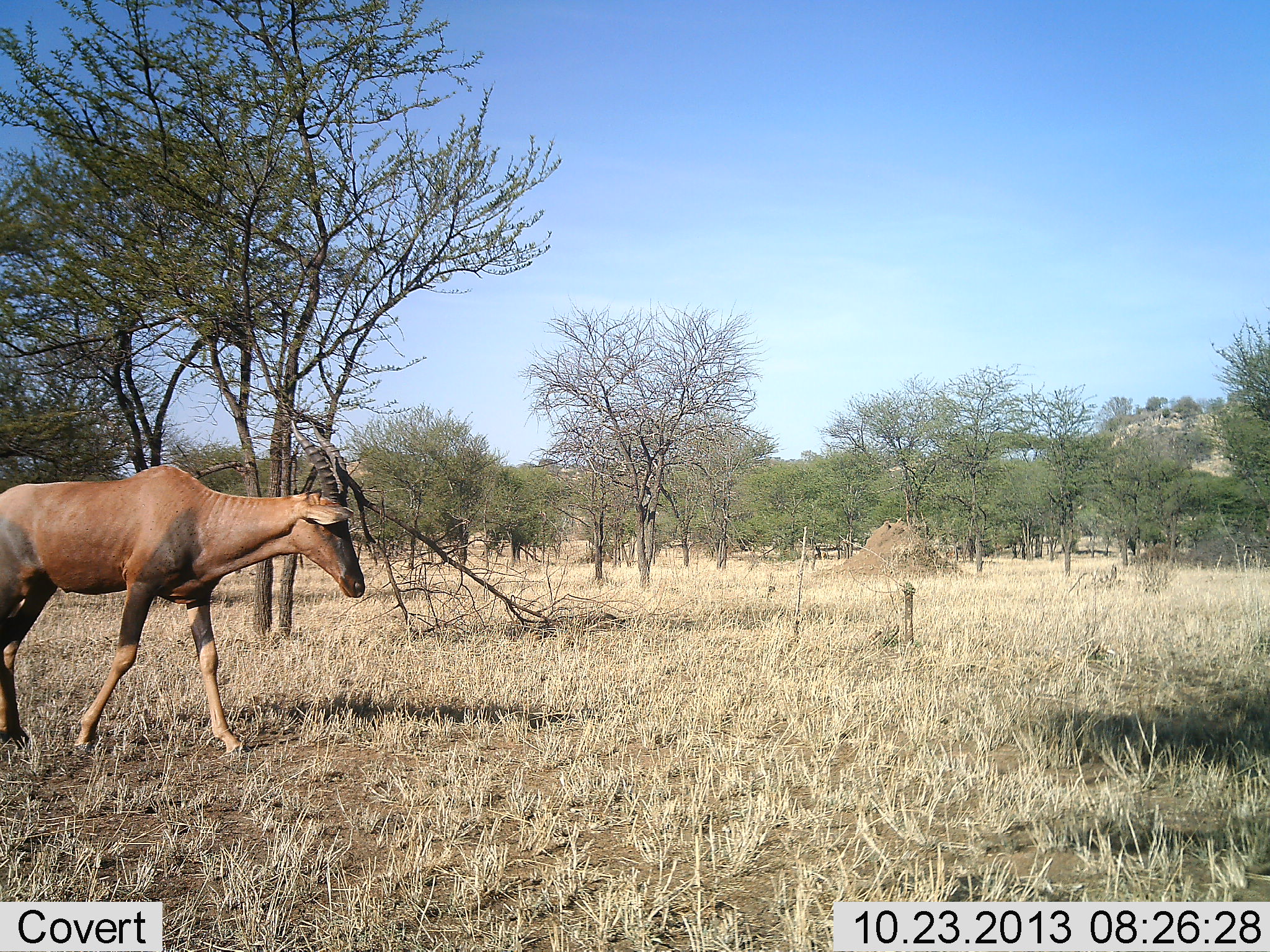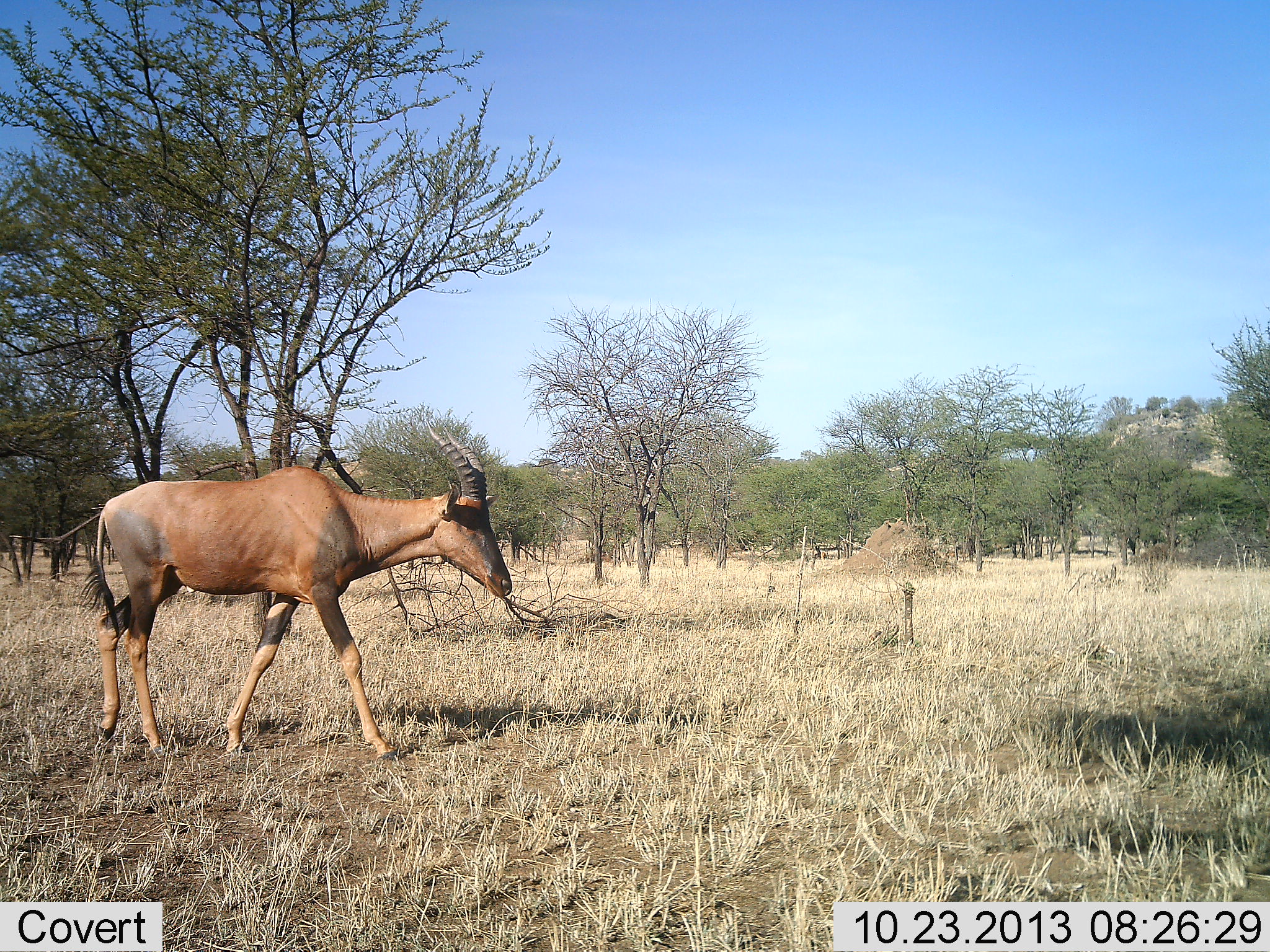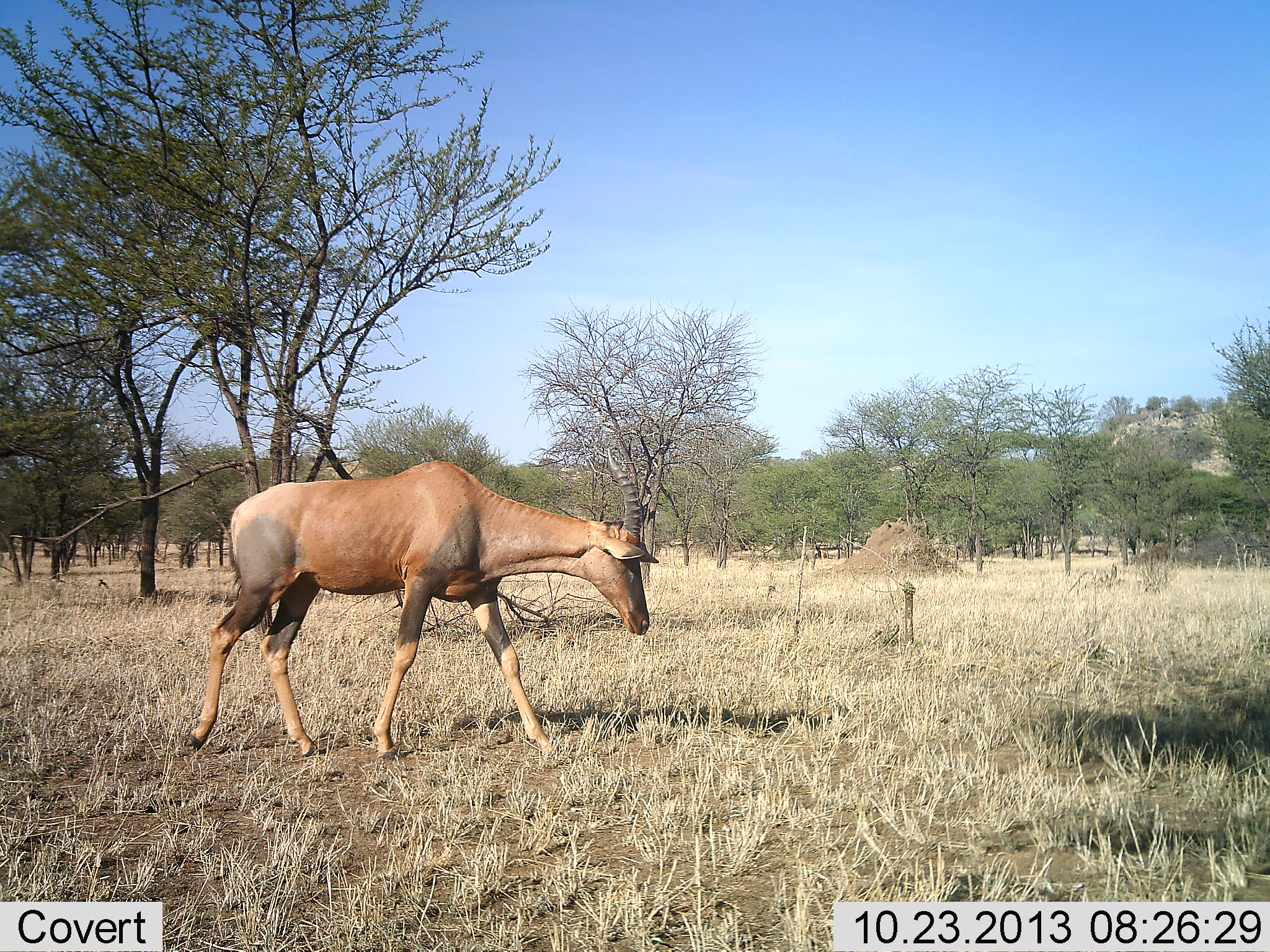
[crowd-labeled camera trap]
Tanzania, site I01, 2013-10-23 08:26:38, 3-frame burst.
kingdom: Animalia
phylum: Chordata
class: Mammalia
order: Artiodactyla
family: Bovidae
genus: Damaliscus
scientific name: Damaliscus lunatus jimela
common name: topi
Topi (Damaliscus lunatus jimela), count 1. Behavior (volunteer vote fractions): standing 7%, resting 0%, moving 95%, interacting 0%. Young present (vote fraction): 0%. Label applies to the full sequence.